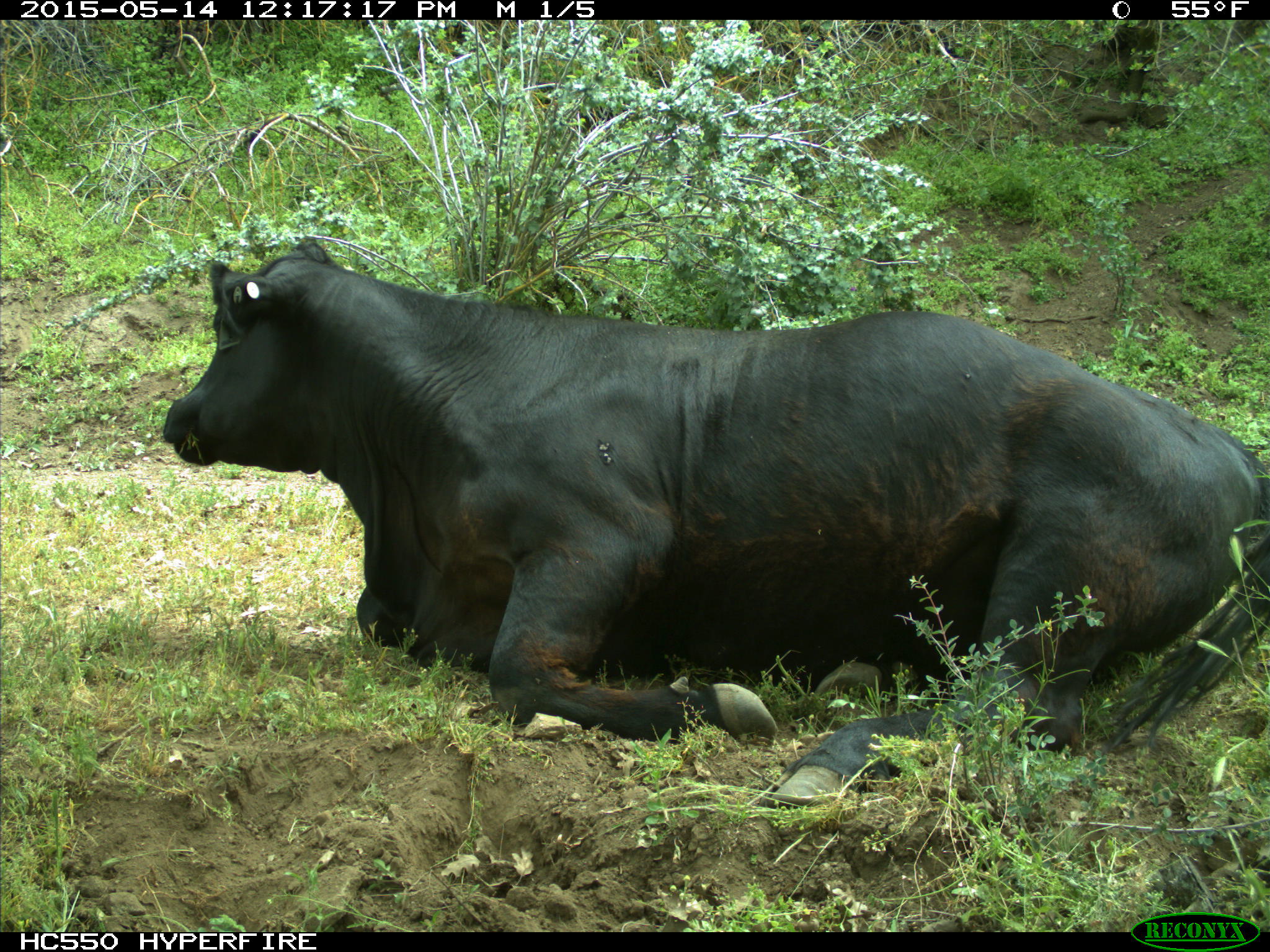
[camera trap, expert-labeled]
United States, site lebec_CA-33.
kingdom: Animalia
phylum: Chordata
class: Mammalia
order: Artiodactyla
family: Bovidae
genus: Bos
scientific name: Bos taurus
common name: domestic cow